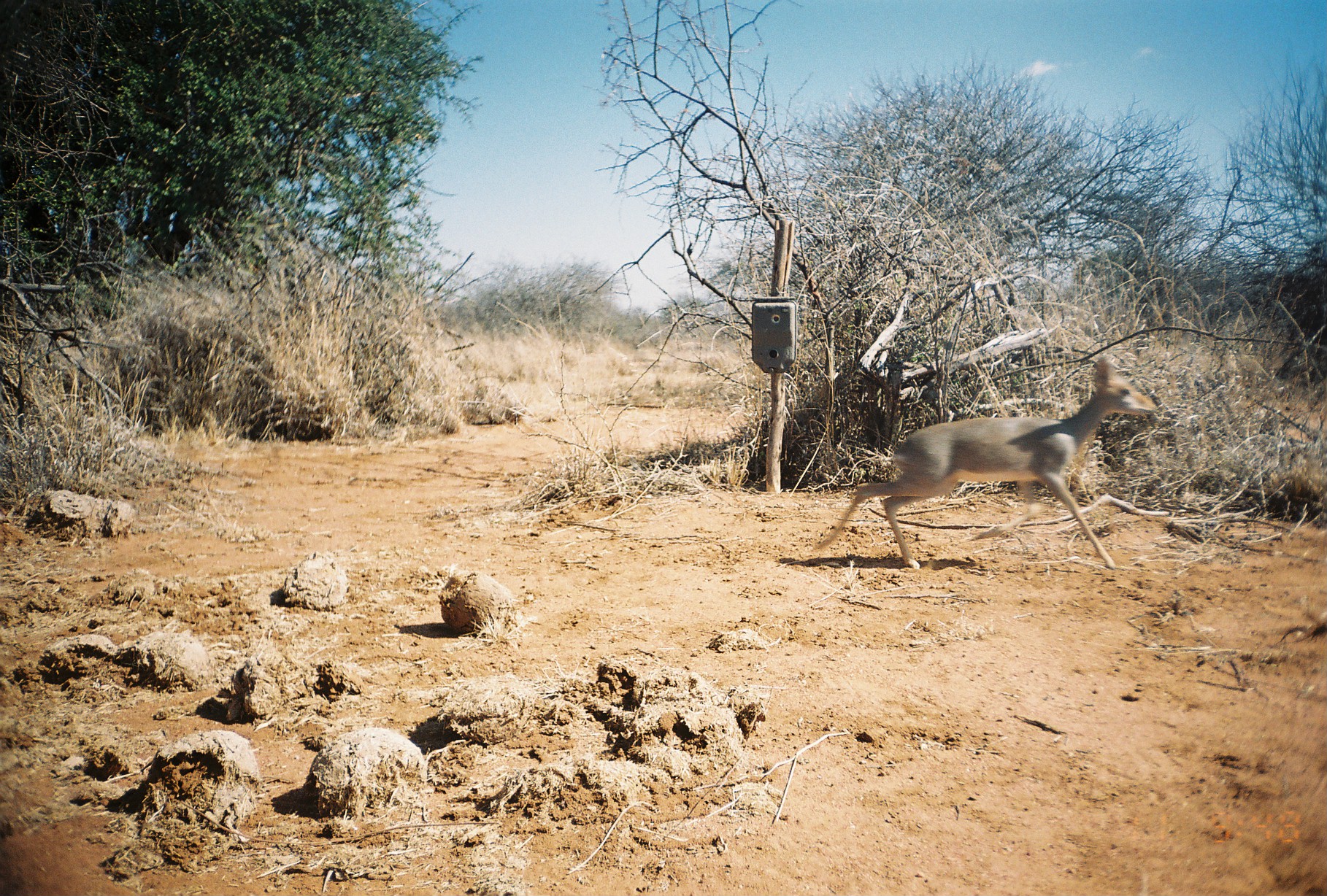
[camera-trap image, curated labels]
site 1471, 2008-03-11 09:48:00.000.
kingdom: Animalia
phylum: Chordata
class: Mammalia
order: Artiodactyla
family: Bovidae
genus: Madoqua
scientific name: Madoqua guentheri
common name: günther's dik-dik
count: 1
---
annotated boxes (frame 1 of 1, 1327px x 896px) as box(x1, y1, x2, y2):
madoqua guentheri: box(807, 355, 1159, 570)